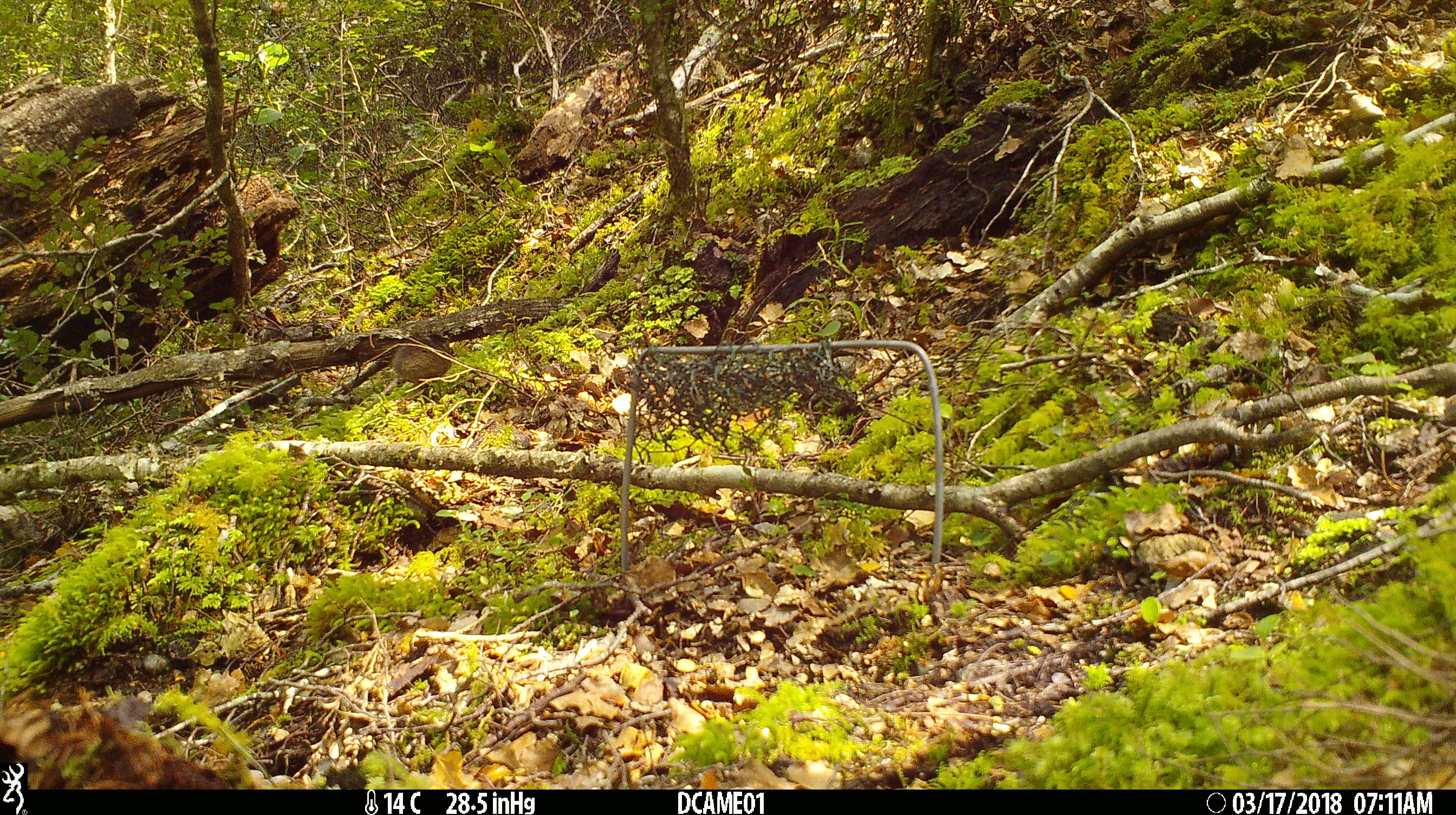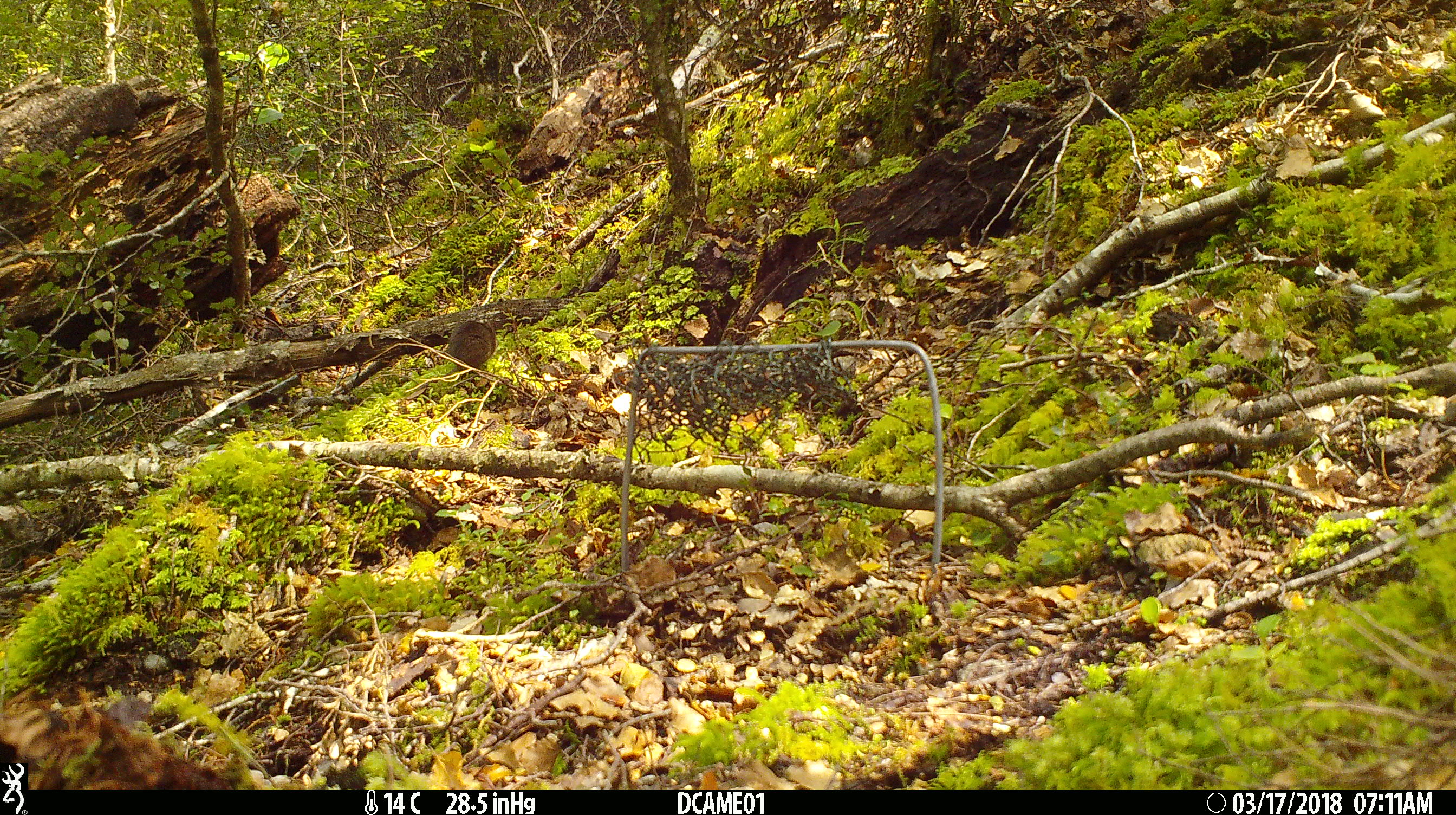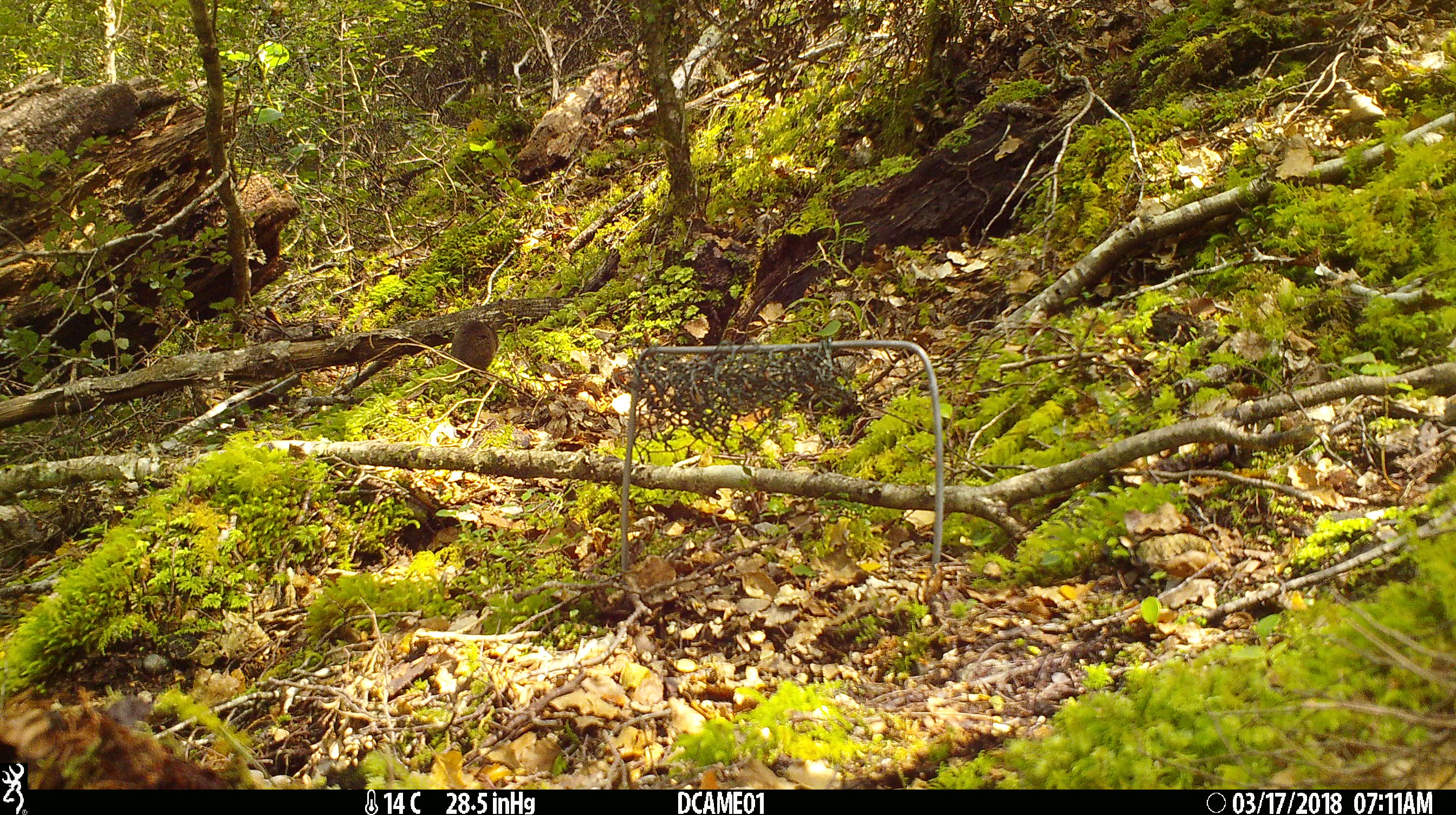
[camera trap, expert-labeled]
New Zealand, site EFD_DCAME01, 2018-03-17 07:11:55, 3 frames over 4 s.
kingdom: Animalia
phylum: Chordata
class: Mammalia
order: Rodentia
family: Muridae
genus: Mus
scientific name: Mus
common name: mouse